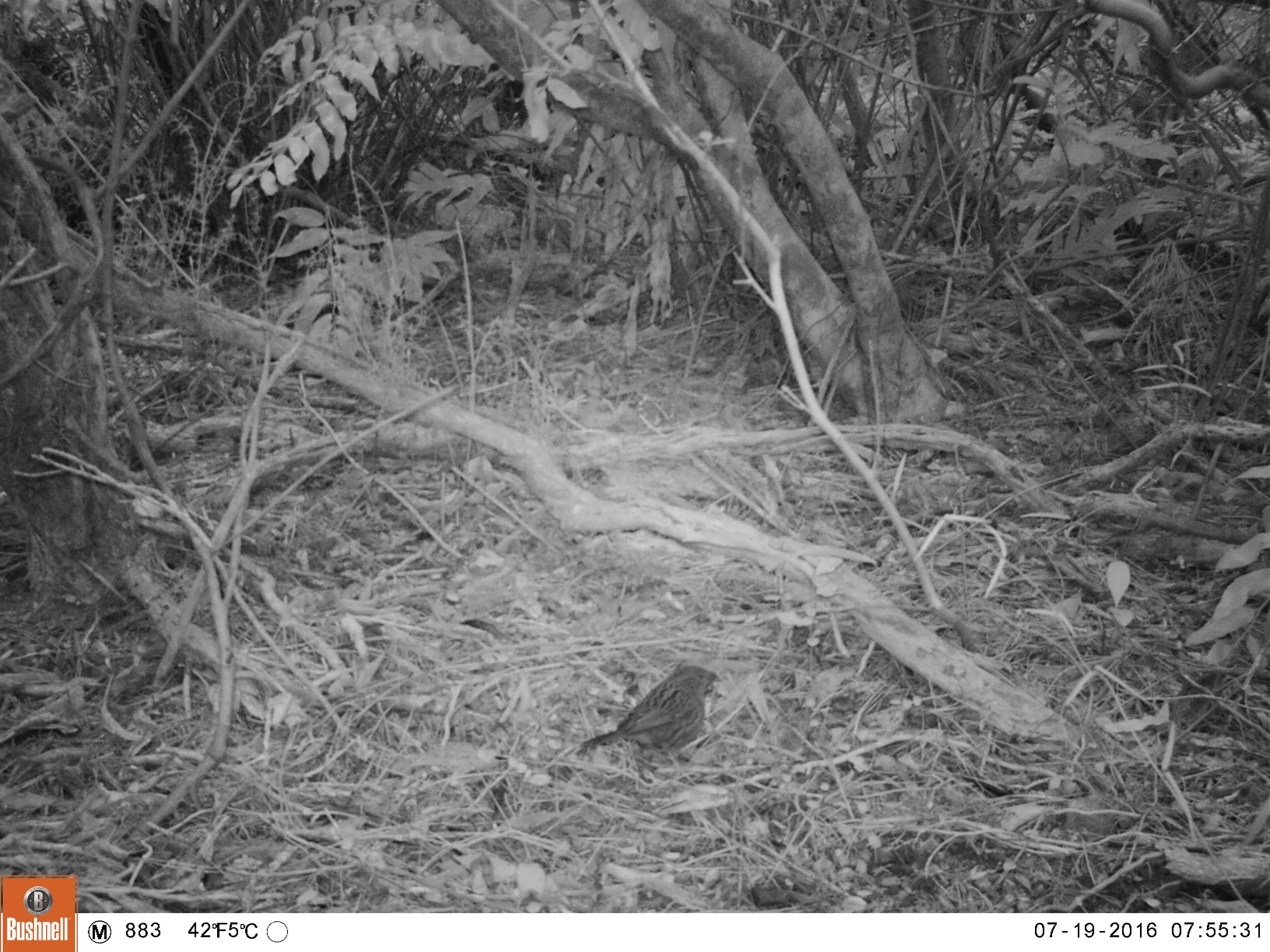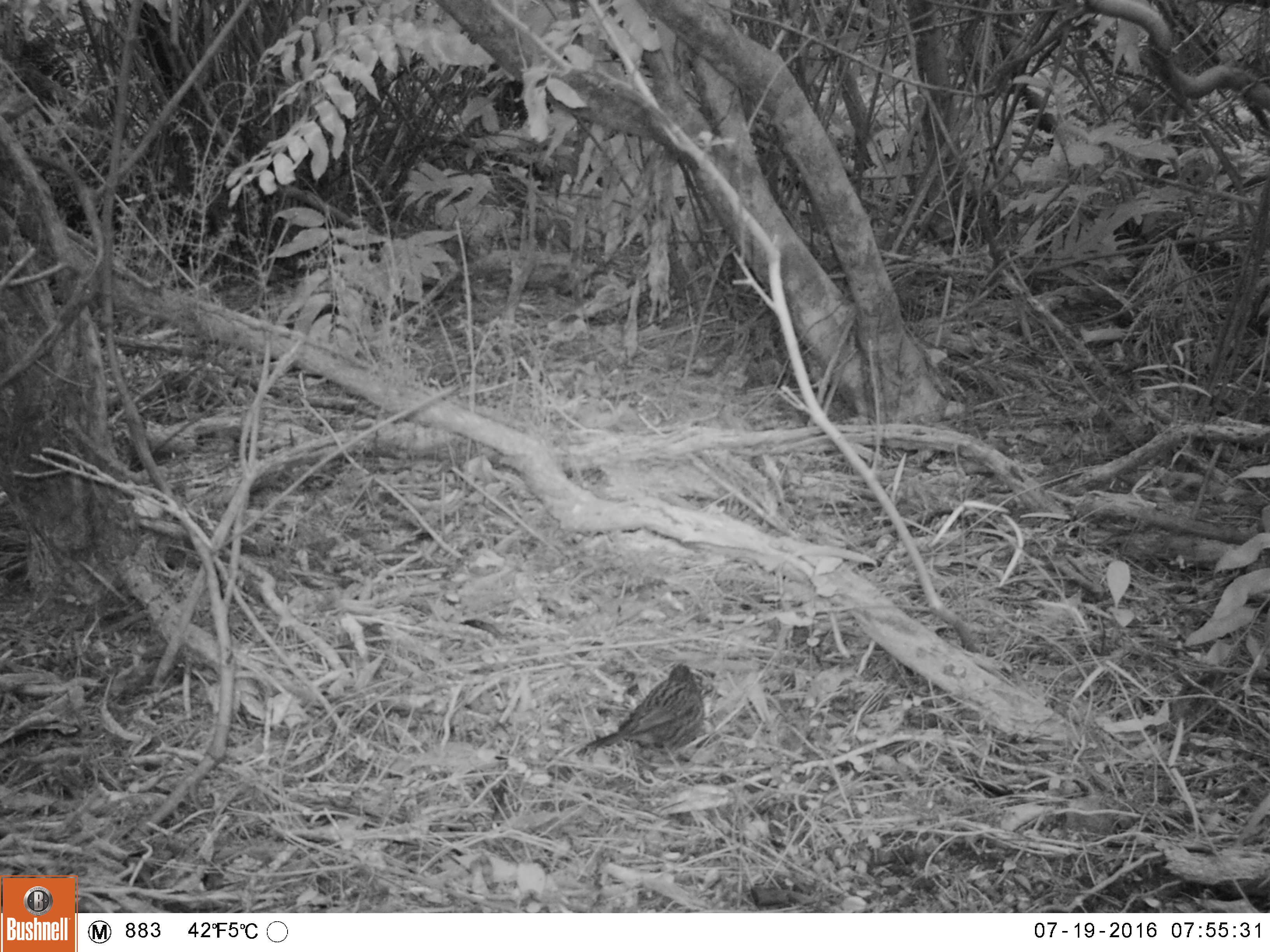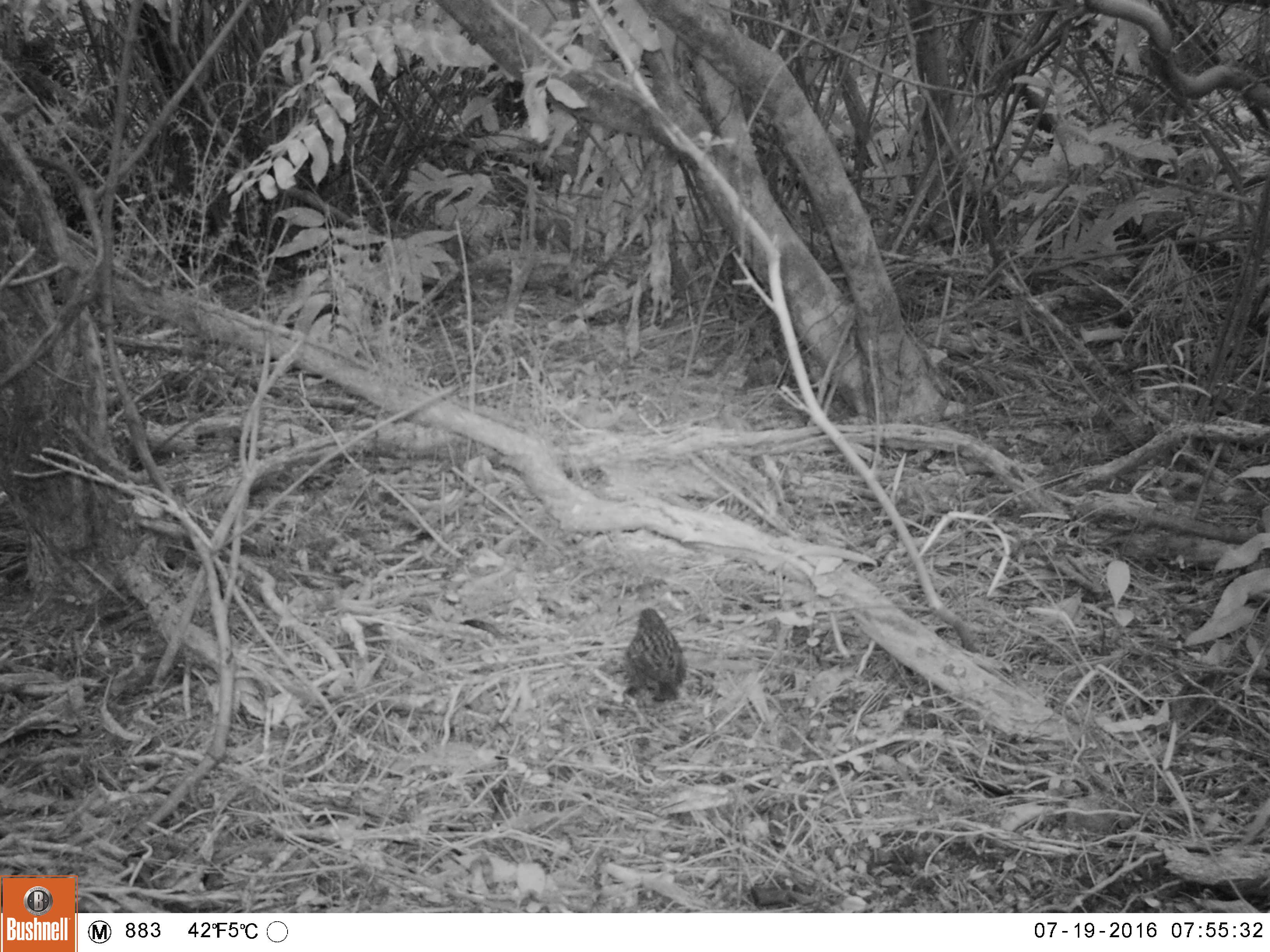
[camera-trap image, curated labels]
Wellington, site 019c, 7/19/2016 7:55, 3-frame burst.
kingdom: Animalia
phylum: Chordata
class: Aves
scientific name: Aves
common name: bird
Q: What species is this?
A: Bird (Aves).